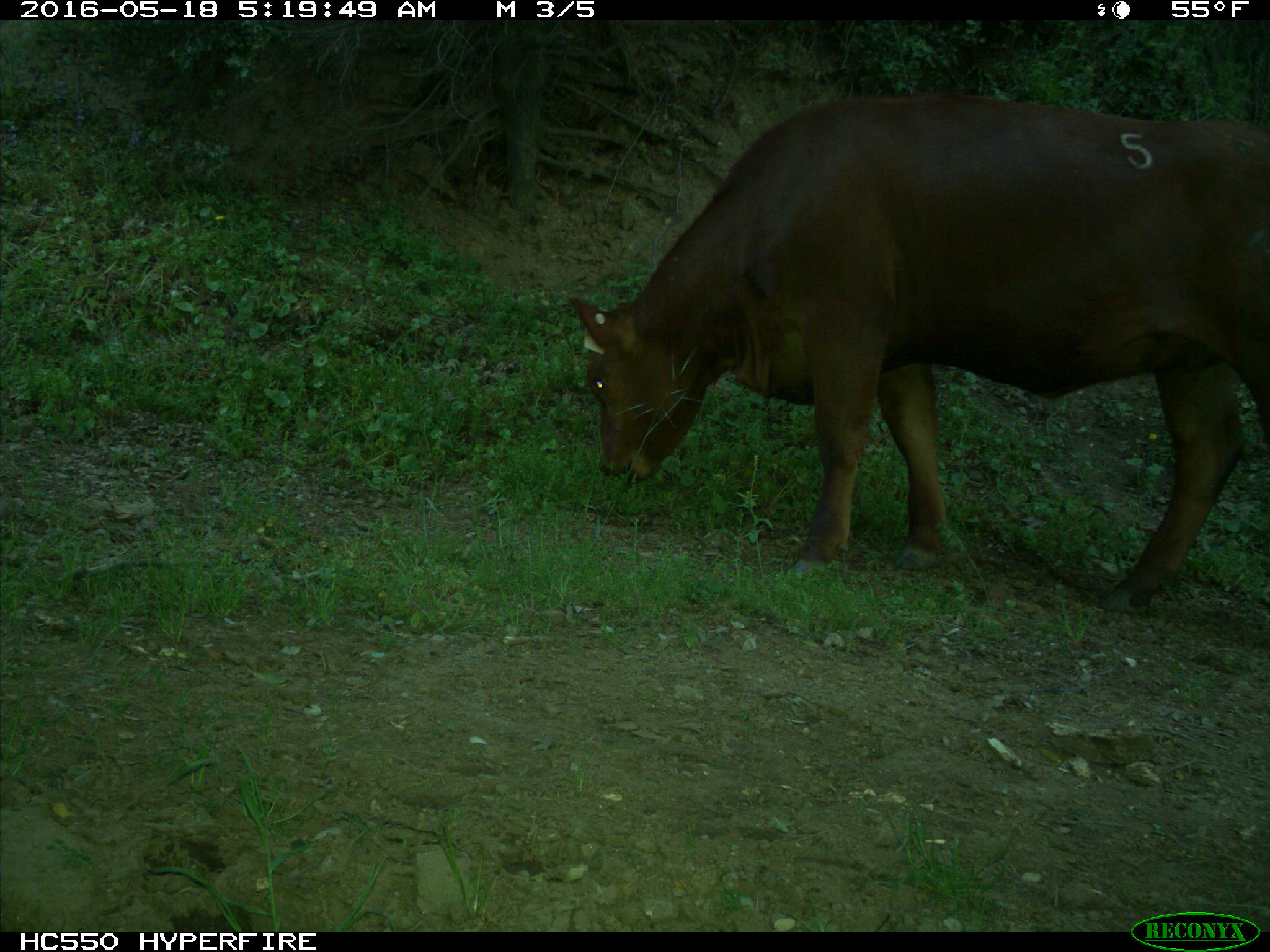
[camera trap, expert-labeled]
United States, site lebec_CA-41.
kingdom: Animalia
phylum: Chordata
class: Mammalia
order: Artiodactyla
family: Bovidae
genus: Bos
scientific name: Bos taurus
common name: domestic cow